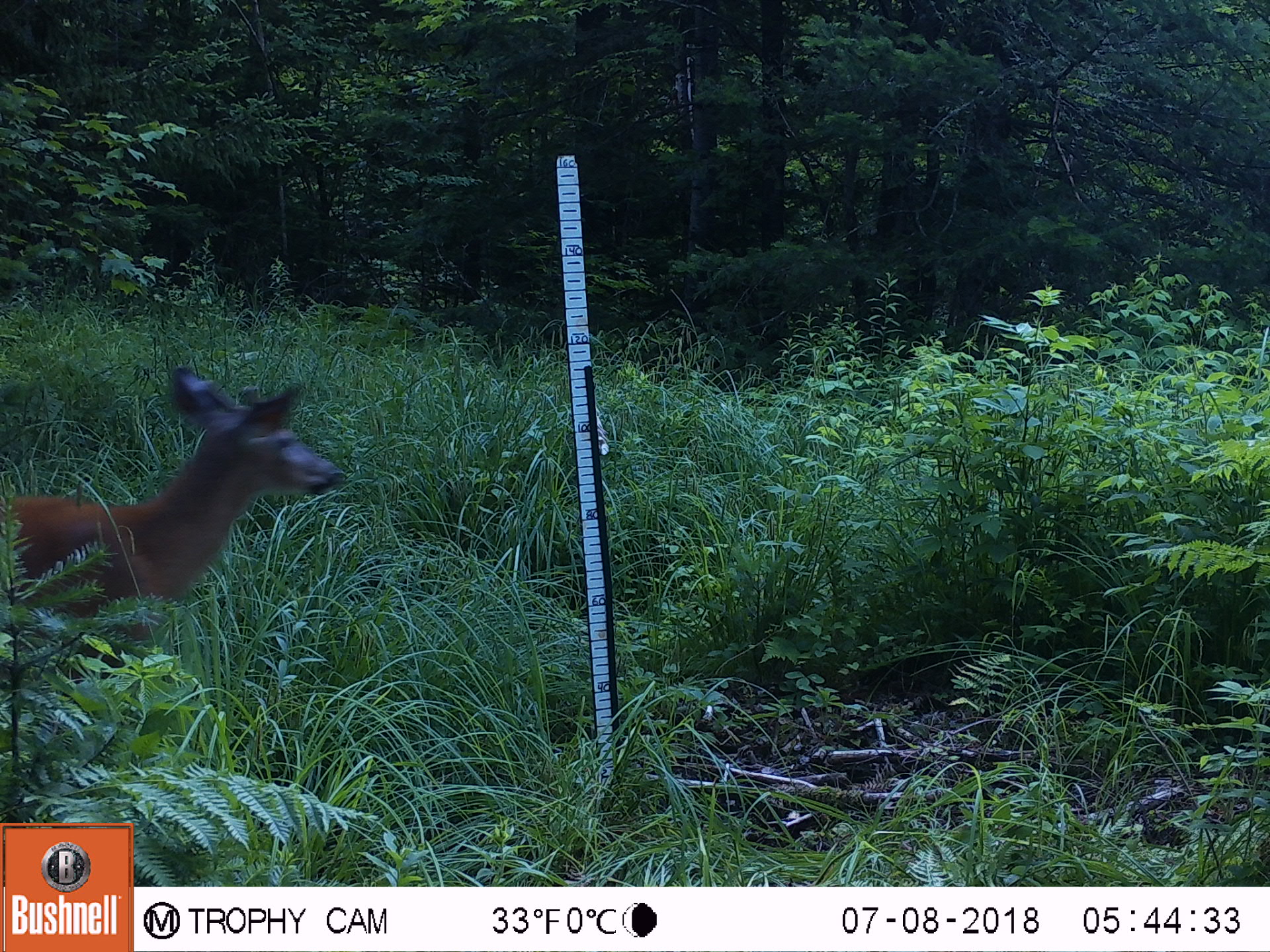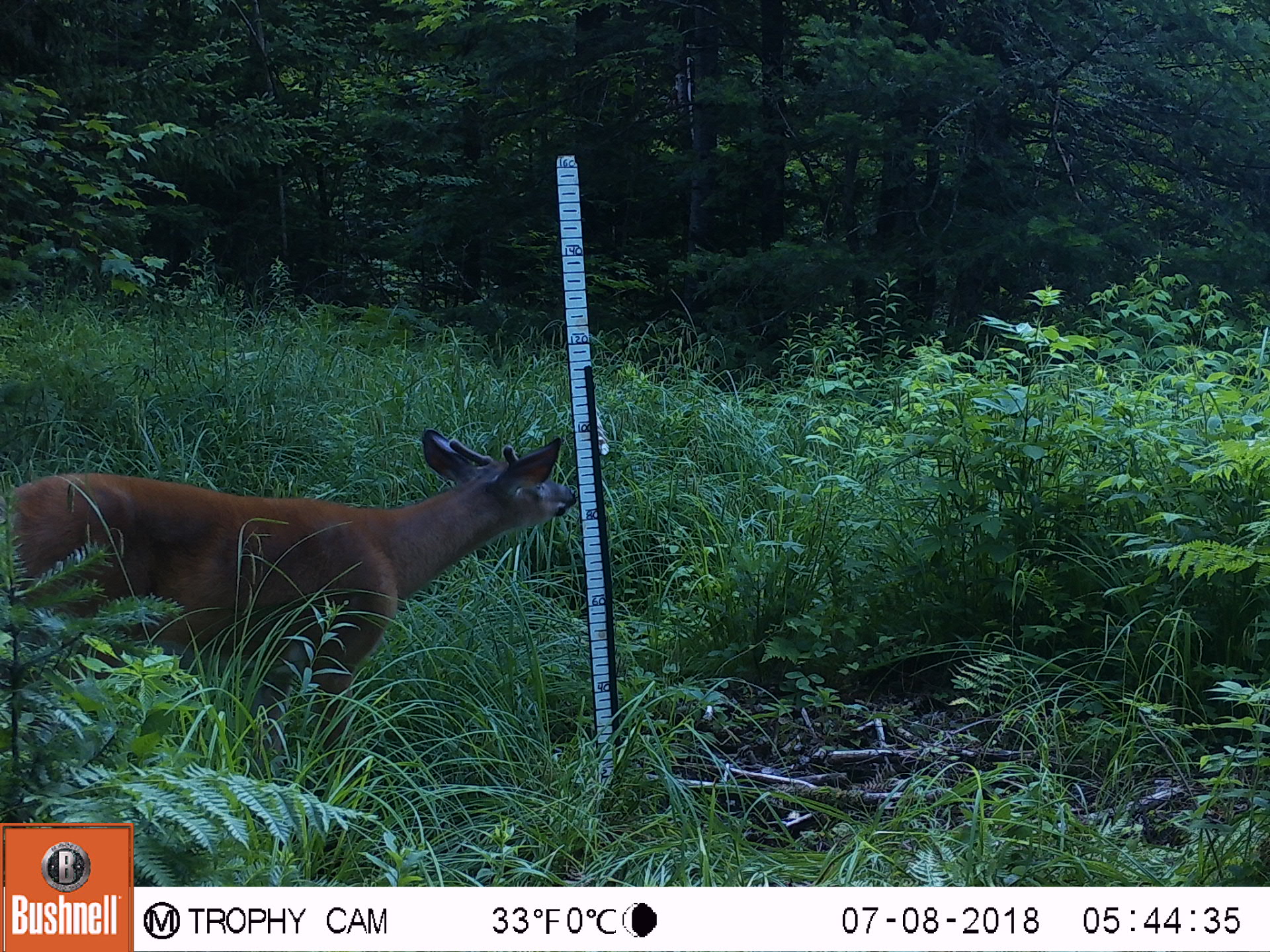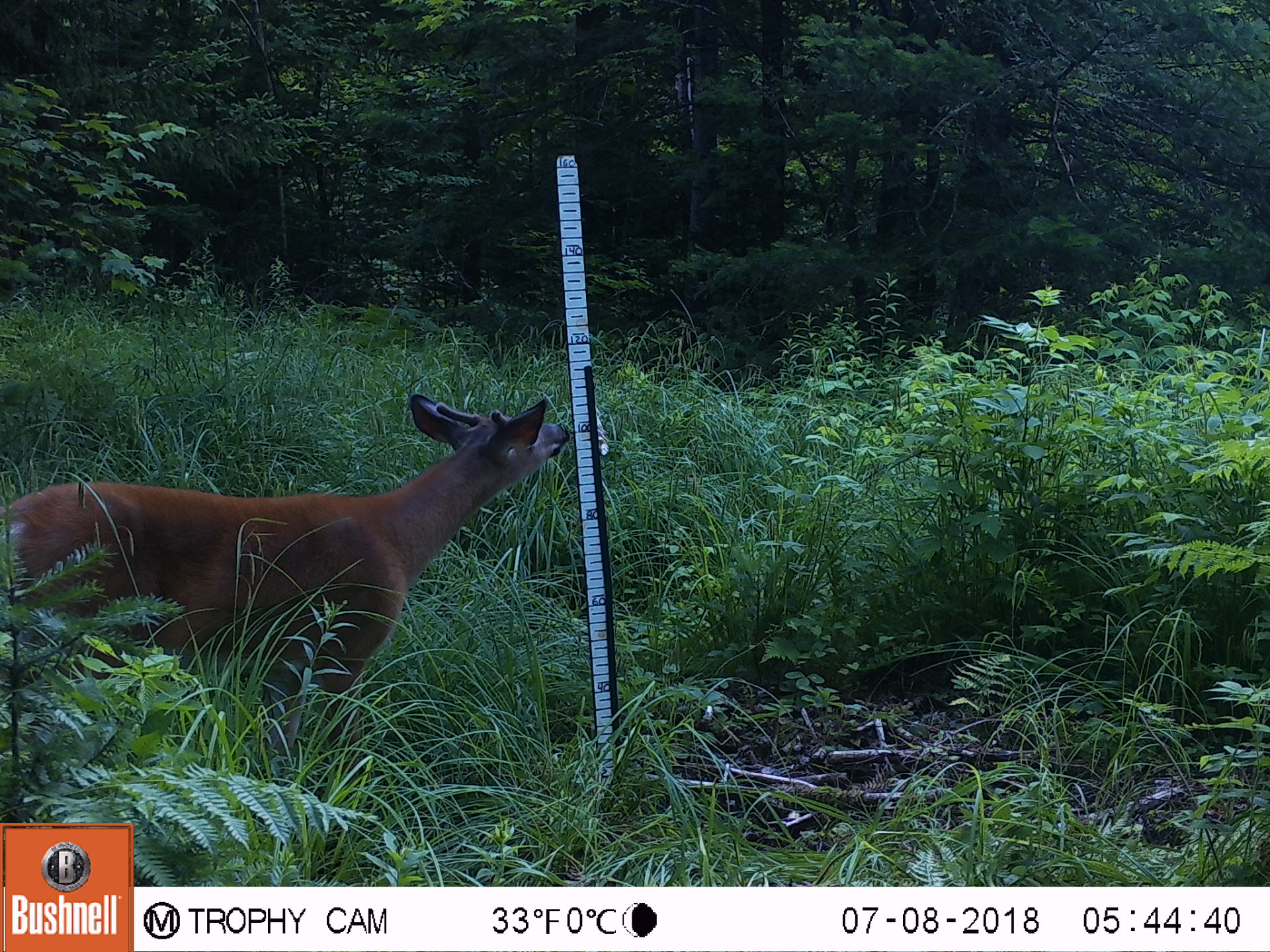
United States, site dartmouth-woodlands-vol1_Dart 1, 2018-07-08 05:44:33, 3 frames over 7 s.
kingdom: Animalia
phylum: Chordata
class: Mammalia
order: Artiodactyla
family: Cervidae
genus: Odocoileus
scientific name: Odocoileus virginianus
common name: white-tailed deer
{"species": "white-tailed deer (Odocoileus virginianus)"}